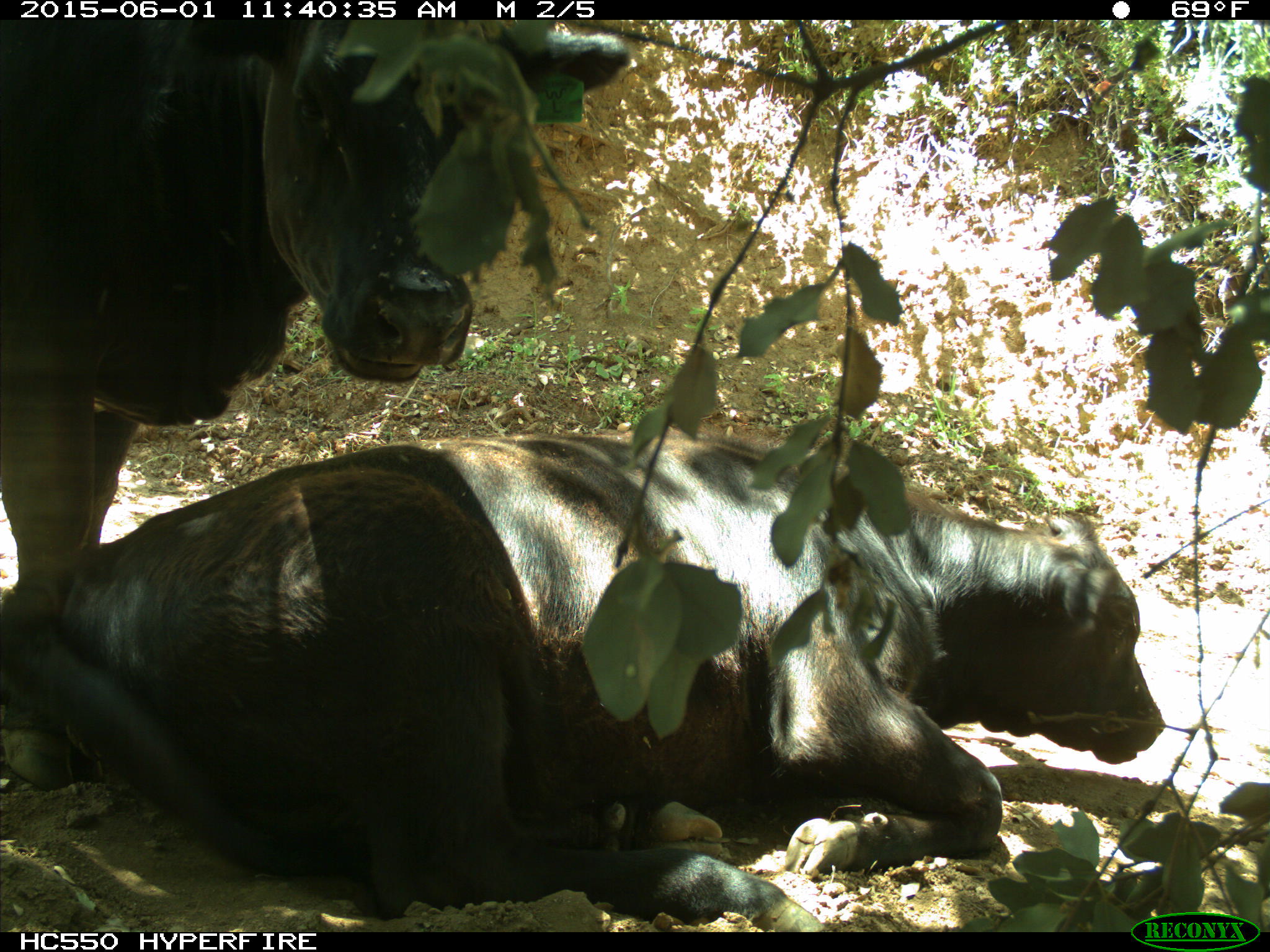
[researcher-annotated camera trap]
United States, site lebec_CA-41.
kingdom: Animalia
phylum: Chordata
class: Mammalia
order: Artiodactyla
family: Bovidae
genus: Bos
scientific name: Bos taurus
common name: domestic cow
Bos taurus (domestic cow).